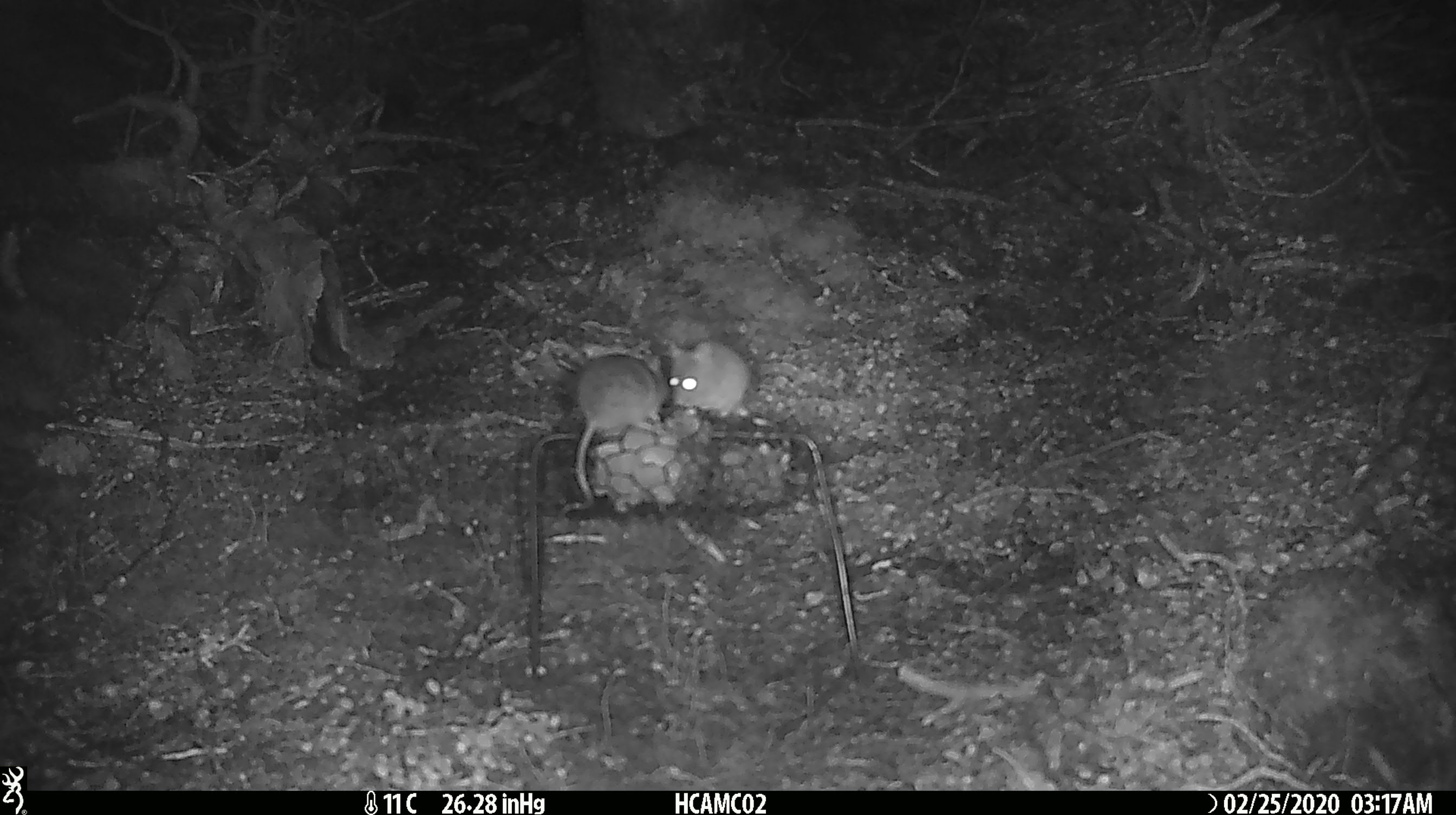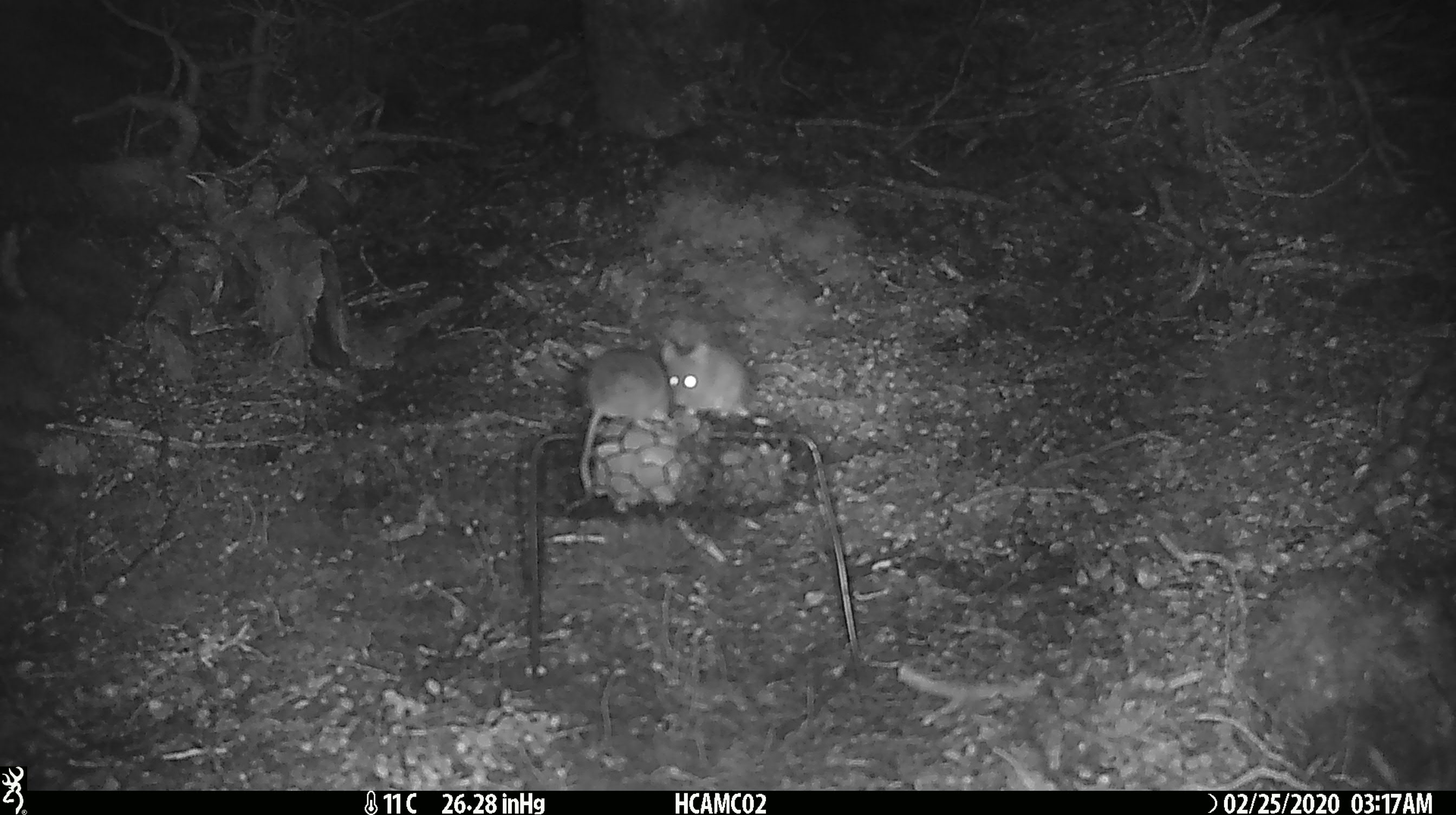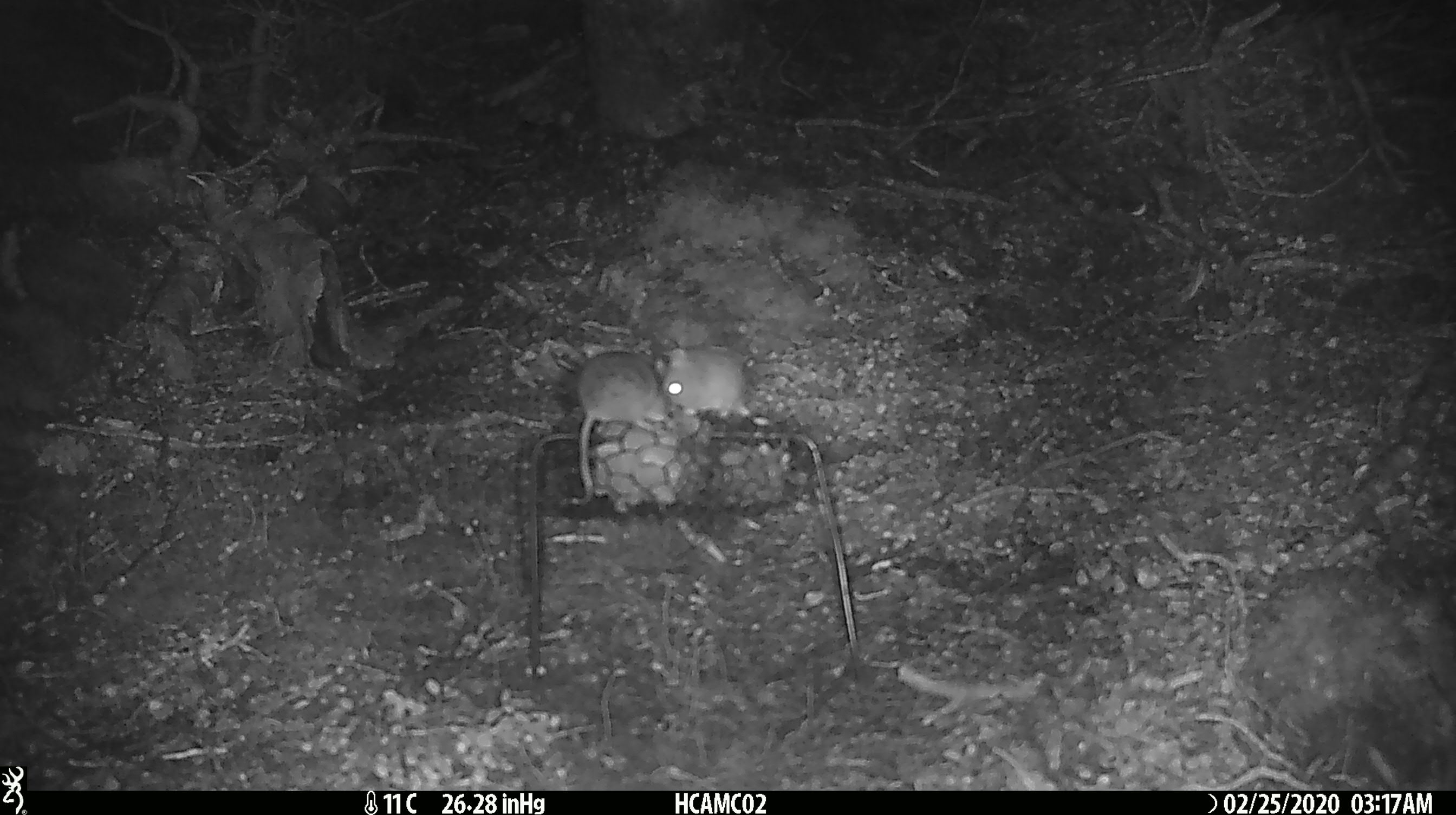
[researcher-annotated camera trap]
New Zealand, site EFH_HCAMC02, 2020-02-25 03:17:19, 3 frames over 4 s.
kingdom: Animalia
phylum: Chordata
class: Mammalia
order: Rodentia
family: Muridae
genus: Mus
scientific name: Mus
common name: mouse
Mouse (Mus).